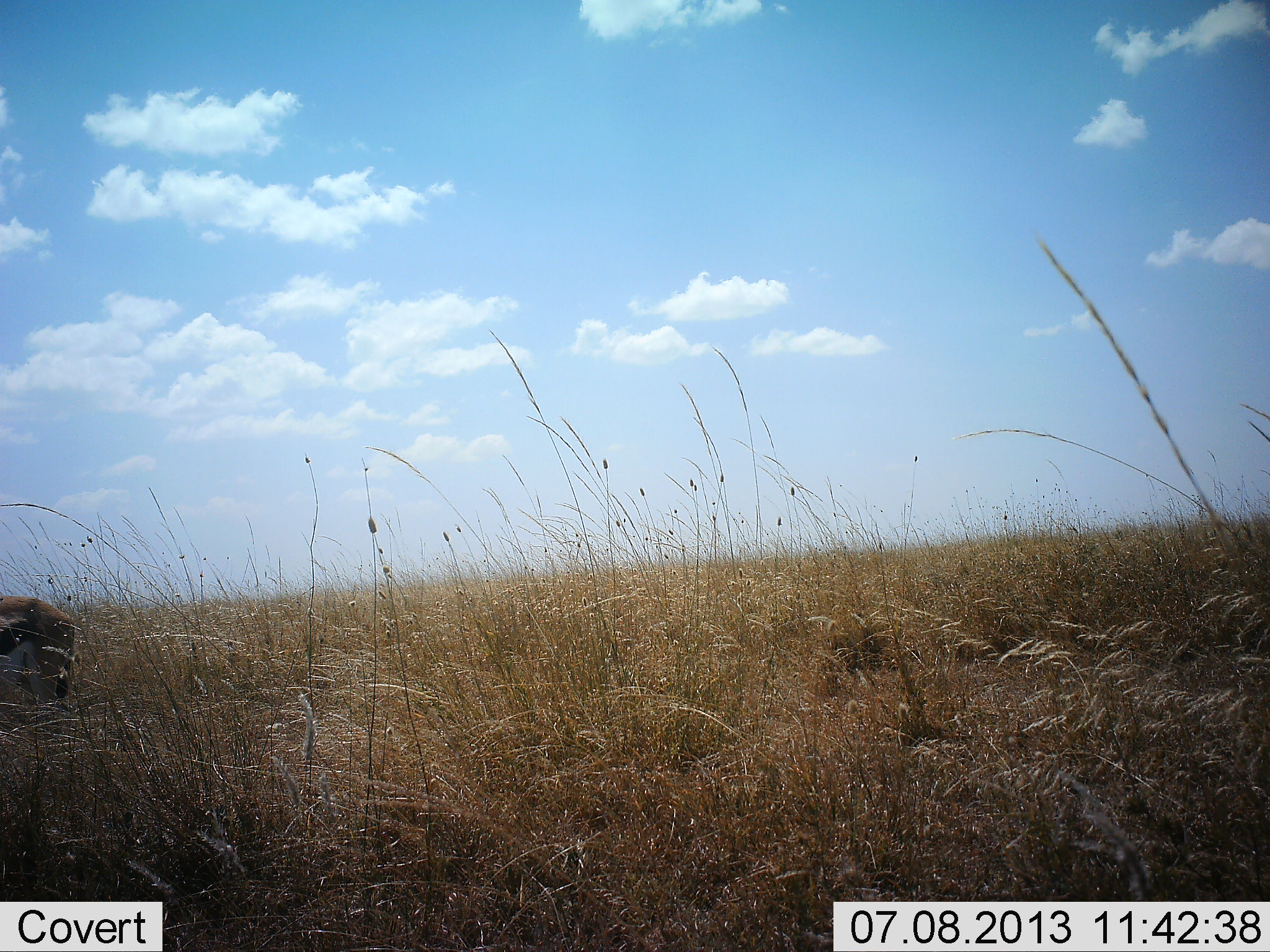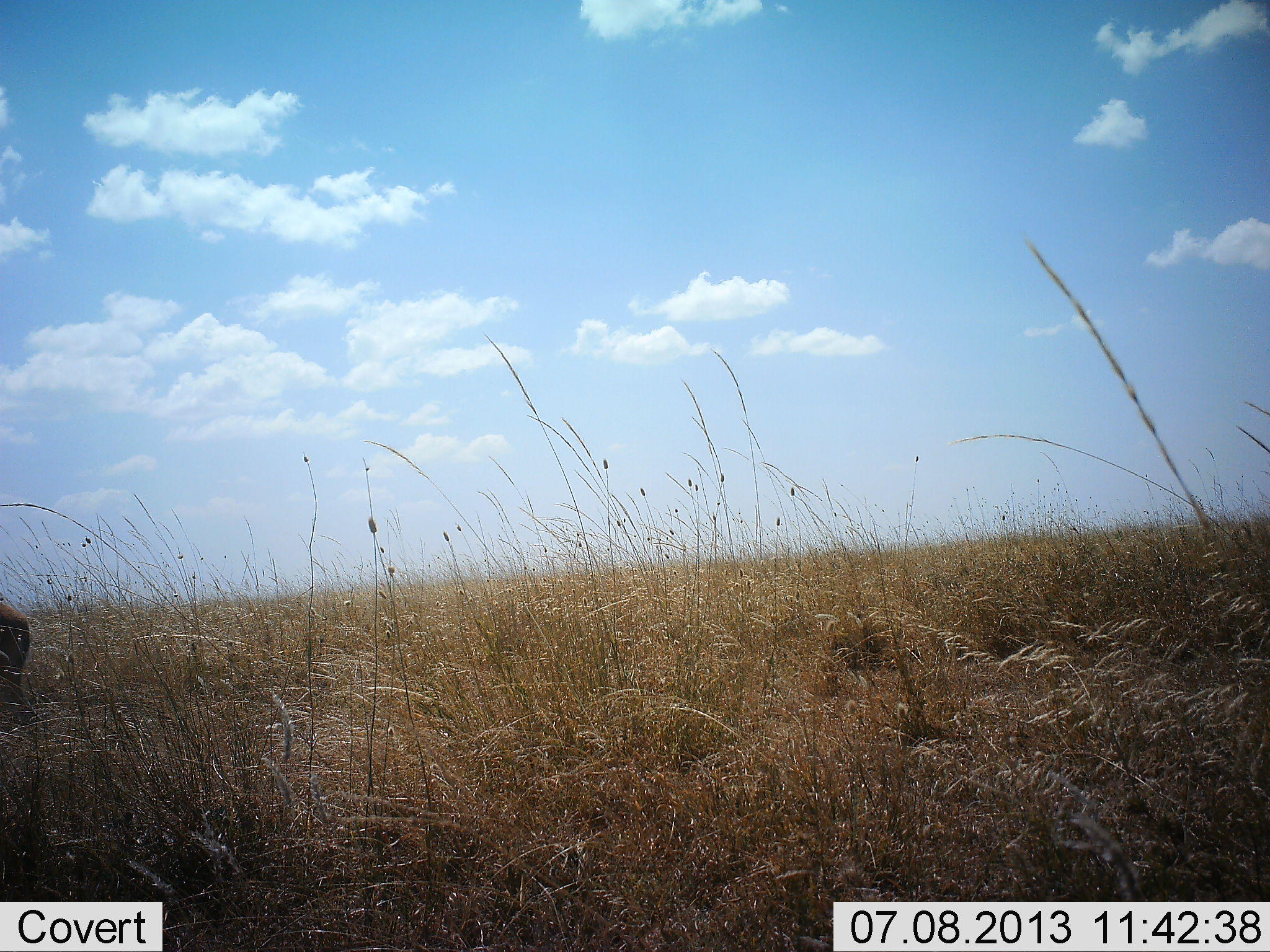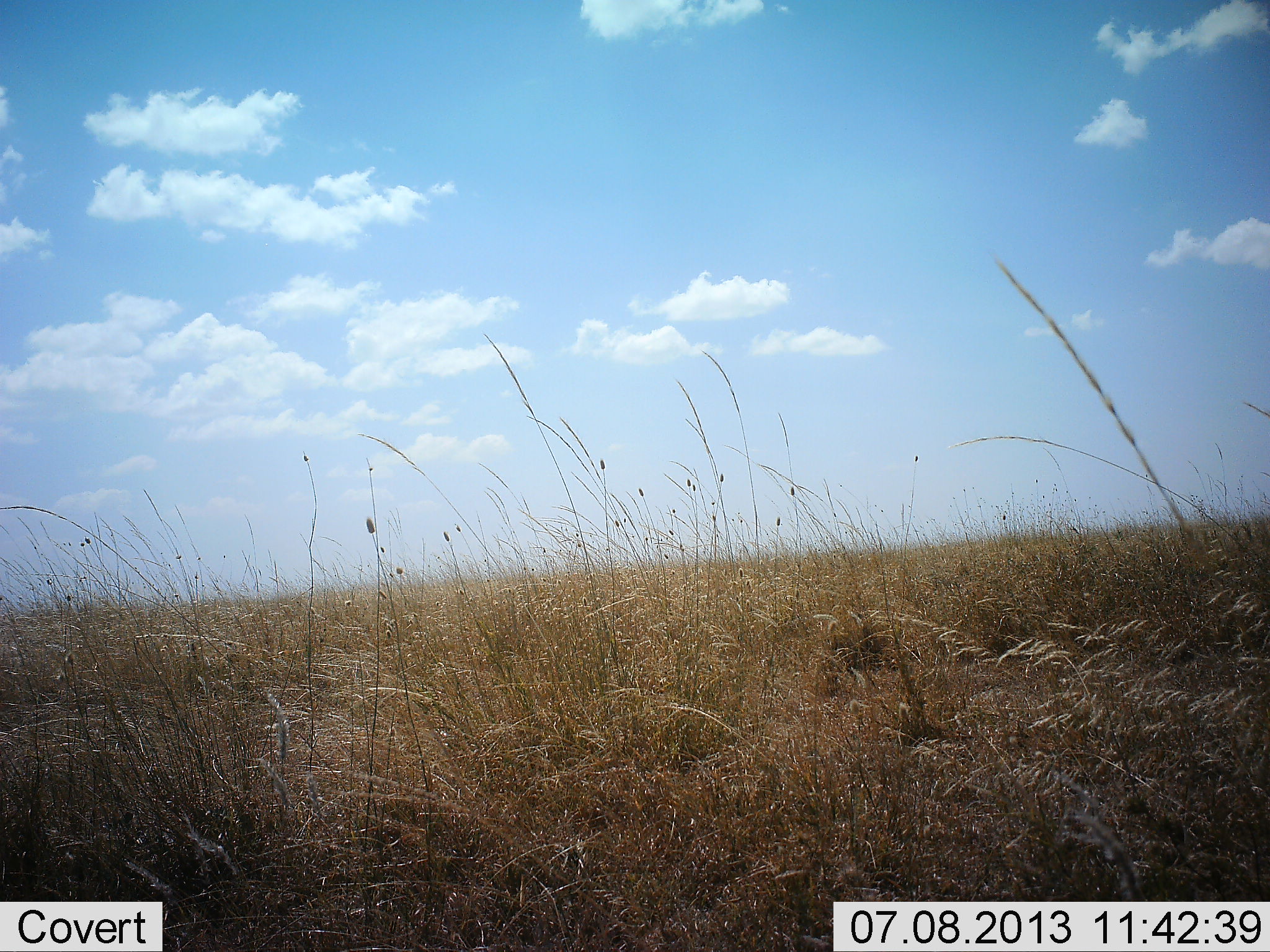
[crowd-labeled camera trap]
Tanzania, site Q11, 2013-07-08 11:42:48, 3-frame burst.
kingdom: Animalia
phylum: Chordata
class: Mammalia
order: Artiodactyla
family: Bovidae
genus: Eudorcas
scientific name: Eudorcas thomsonii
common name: thomson's gazelle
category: gazellethomsons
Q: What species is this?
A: Gazellethomsons (thomson's gazelle) (Eudorcas thomsonii).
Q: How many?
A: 1.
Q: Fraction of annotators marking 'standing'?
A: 0%.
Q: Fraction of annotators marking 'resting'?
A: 0%.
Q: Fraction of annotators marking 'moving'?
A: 100%.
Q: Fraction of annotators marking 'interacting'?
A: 0%.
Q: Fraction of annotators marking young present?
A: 0%.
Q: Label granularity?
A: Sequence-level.